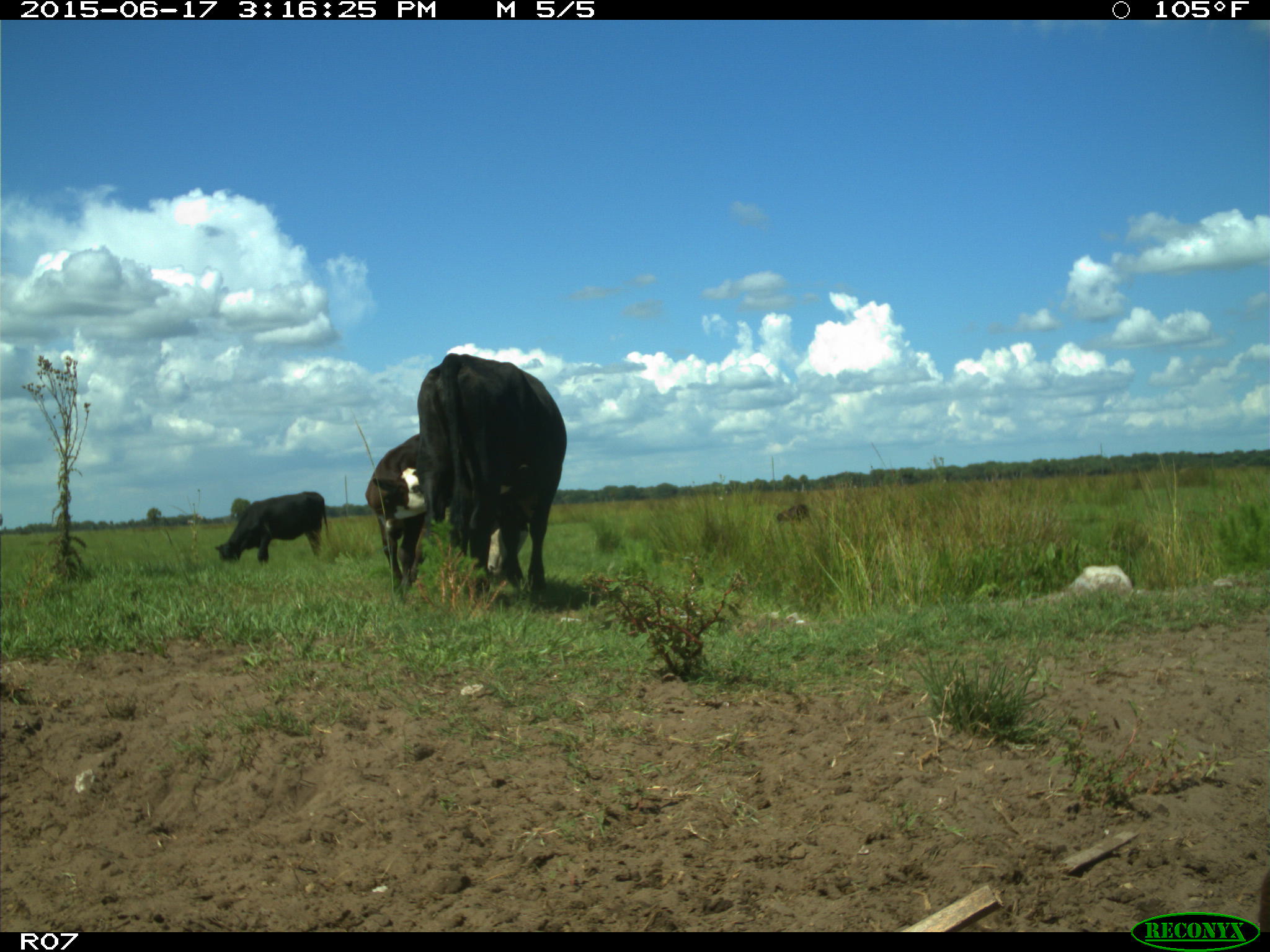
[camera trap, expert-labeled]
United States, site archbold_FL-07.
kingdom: Animalia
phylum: Chordata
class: Mammalia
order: Artiodactyla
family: Bovidae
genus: Bos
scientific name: Bos taurus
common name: domestic cow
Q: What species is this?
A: Bos taurus (domestic cow).